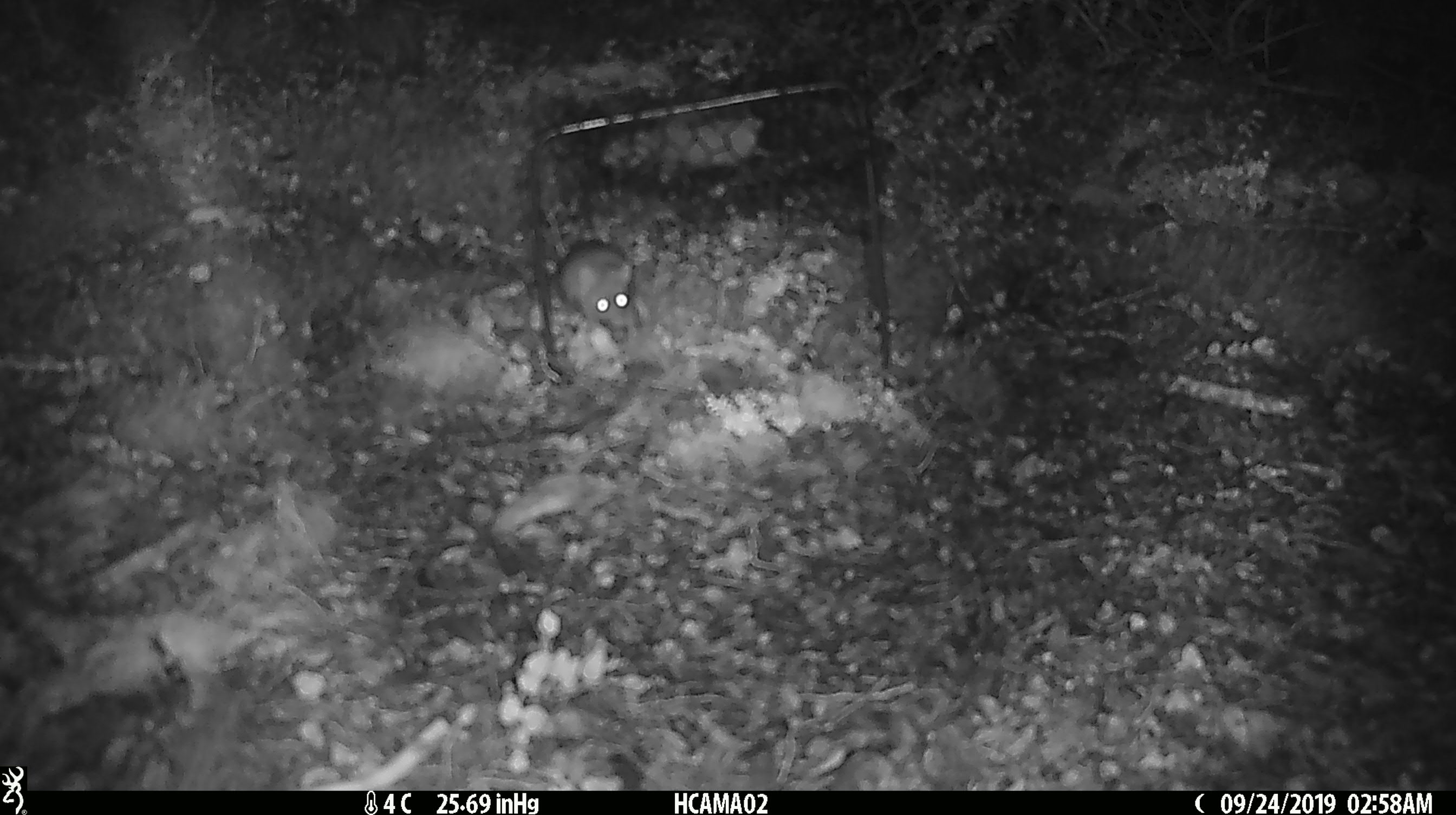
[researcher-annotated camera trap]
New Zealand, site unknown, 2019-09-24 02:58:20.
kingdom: Animalia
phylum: Chordata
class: Mammalia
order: Rodentia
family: Muridae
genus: Mus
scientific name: Mus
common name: mouse